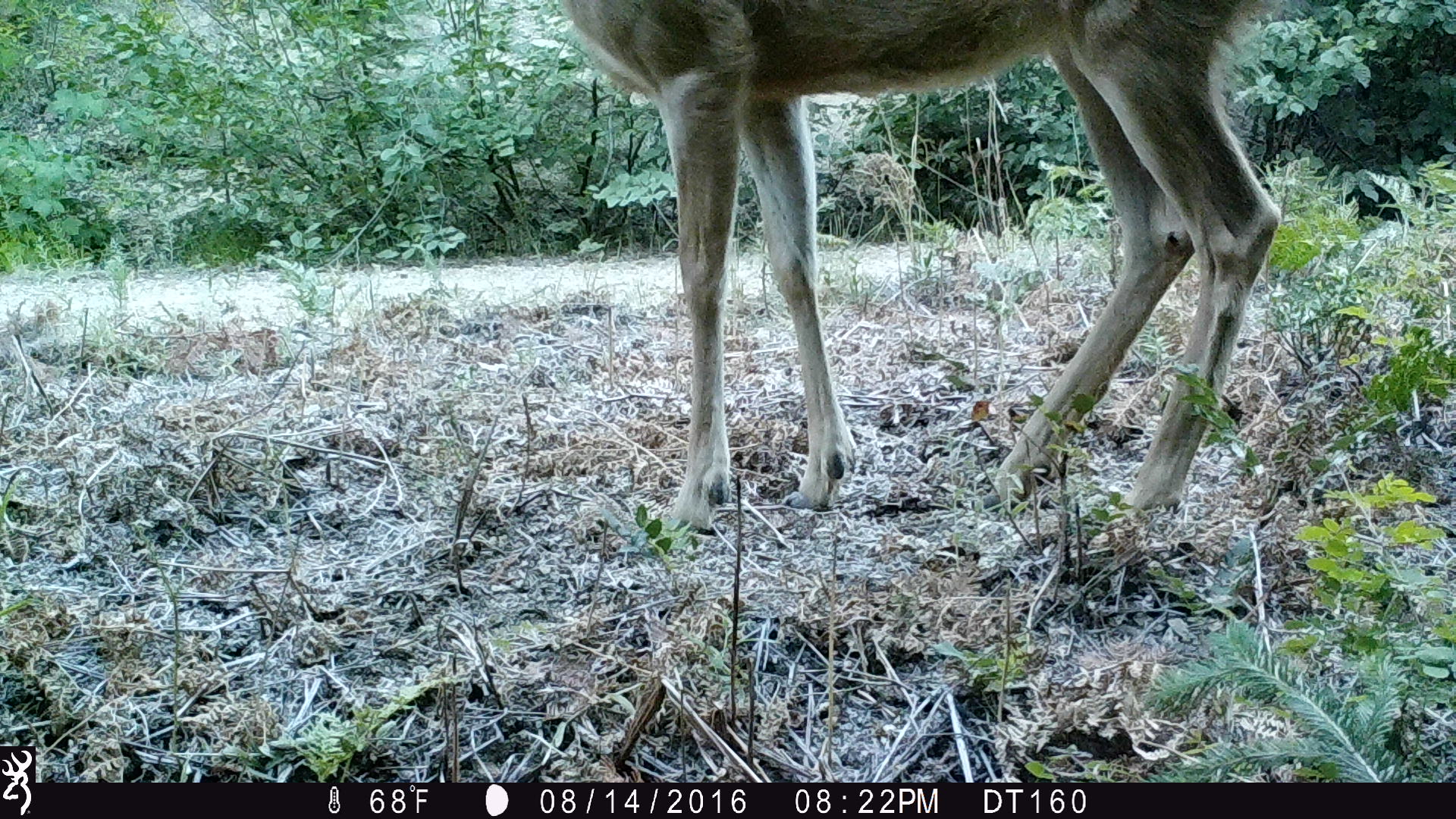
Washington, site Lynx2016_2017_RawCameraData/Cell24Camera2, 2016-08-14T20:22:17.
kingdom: Animalia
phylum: Chordata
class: Mammalia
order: Artiodactyla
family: Cervidae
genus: Odocoileus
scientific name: Odocoileus hemionus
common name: mule deer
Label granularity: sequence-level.